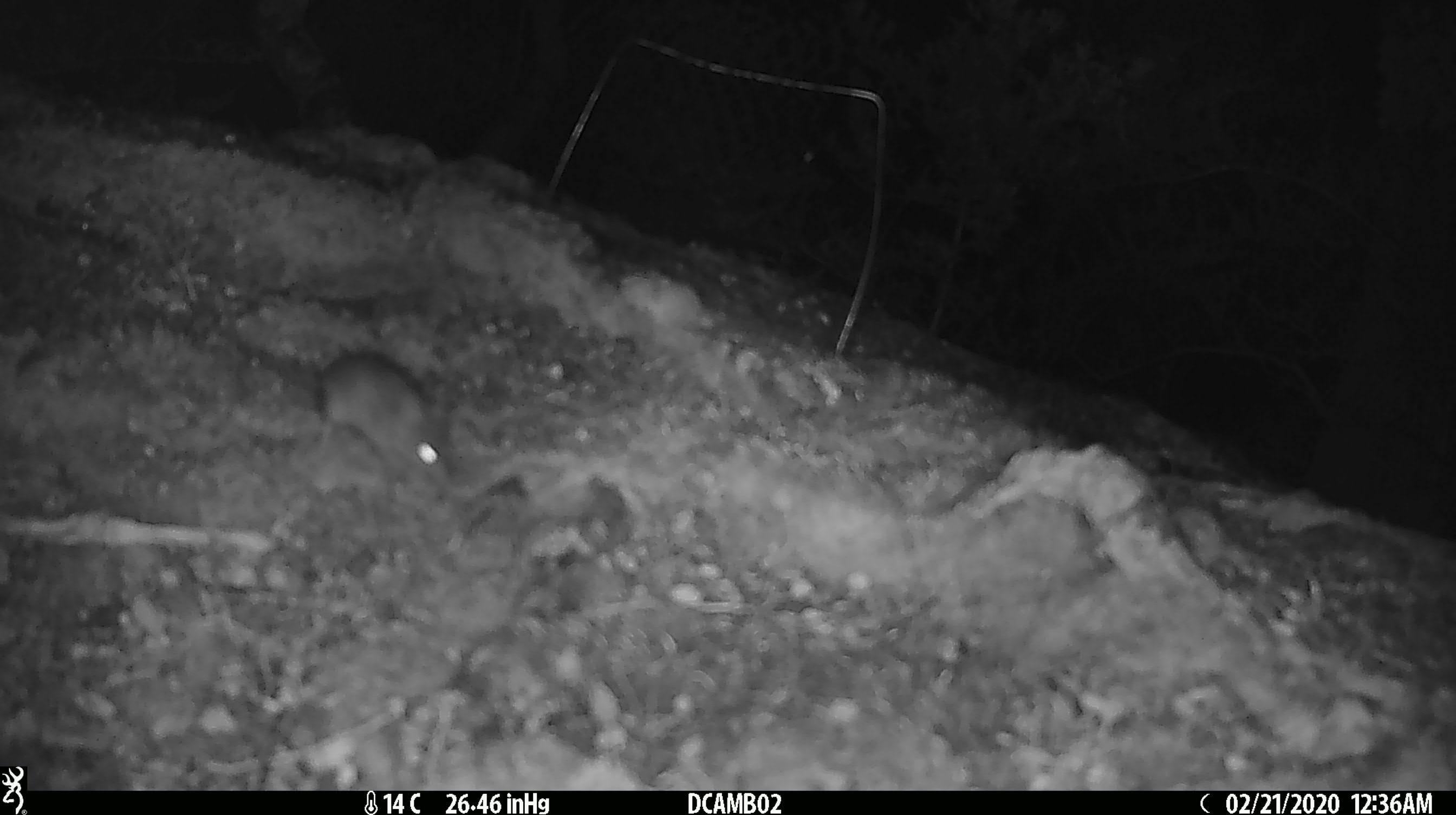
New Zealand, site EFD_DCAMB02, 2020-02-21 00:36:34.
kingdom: Animalia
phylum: Chordata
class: Mammalia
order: Rodentia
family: Muridae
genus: Mus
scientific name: Mus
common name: mouse